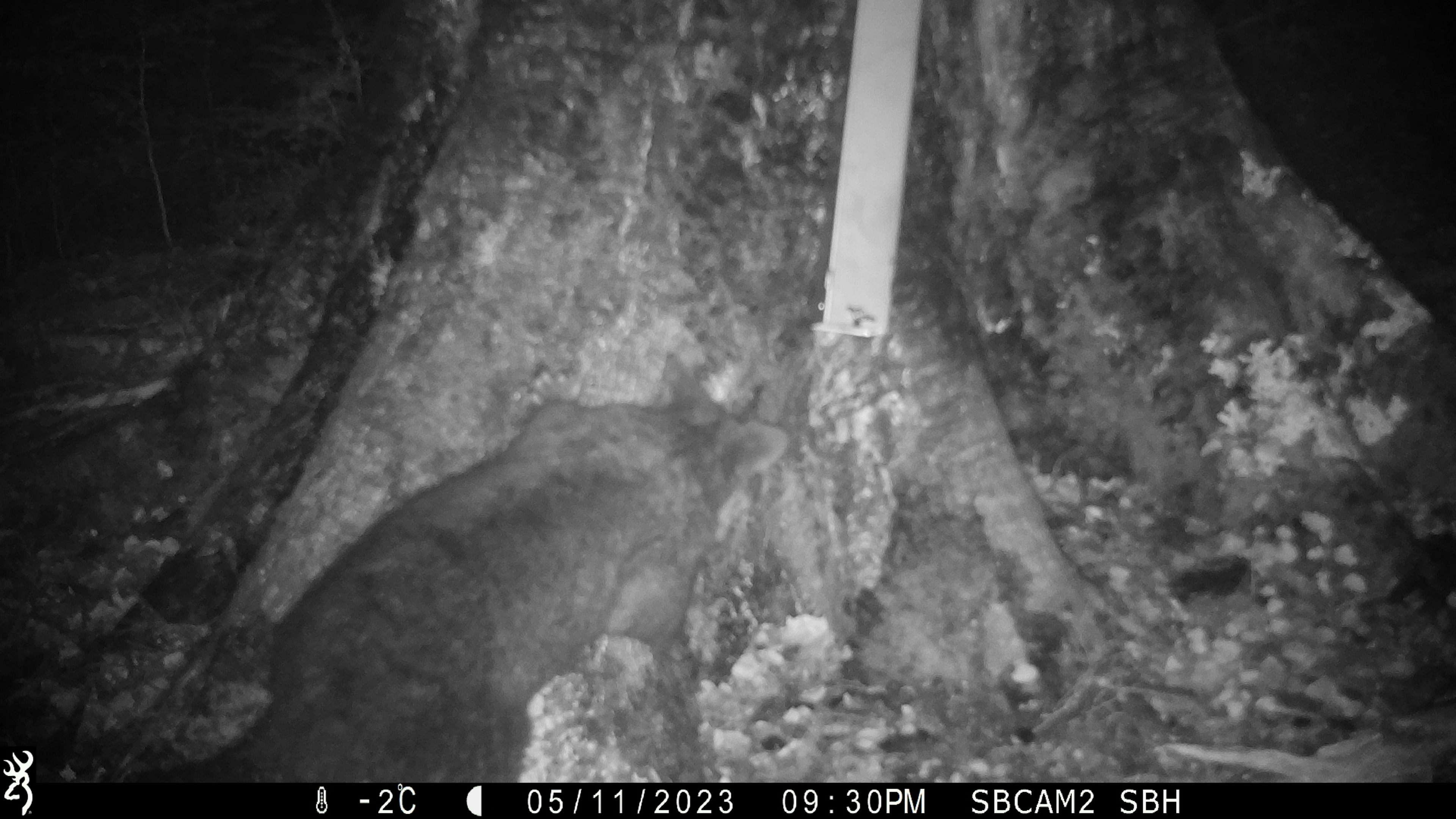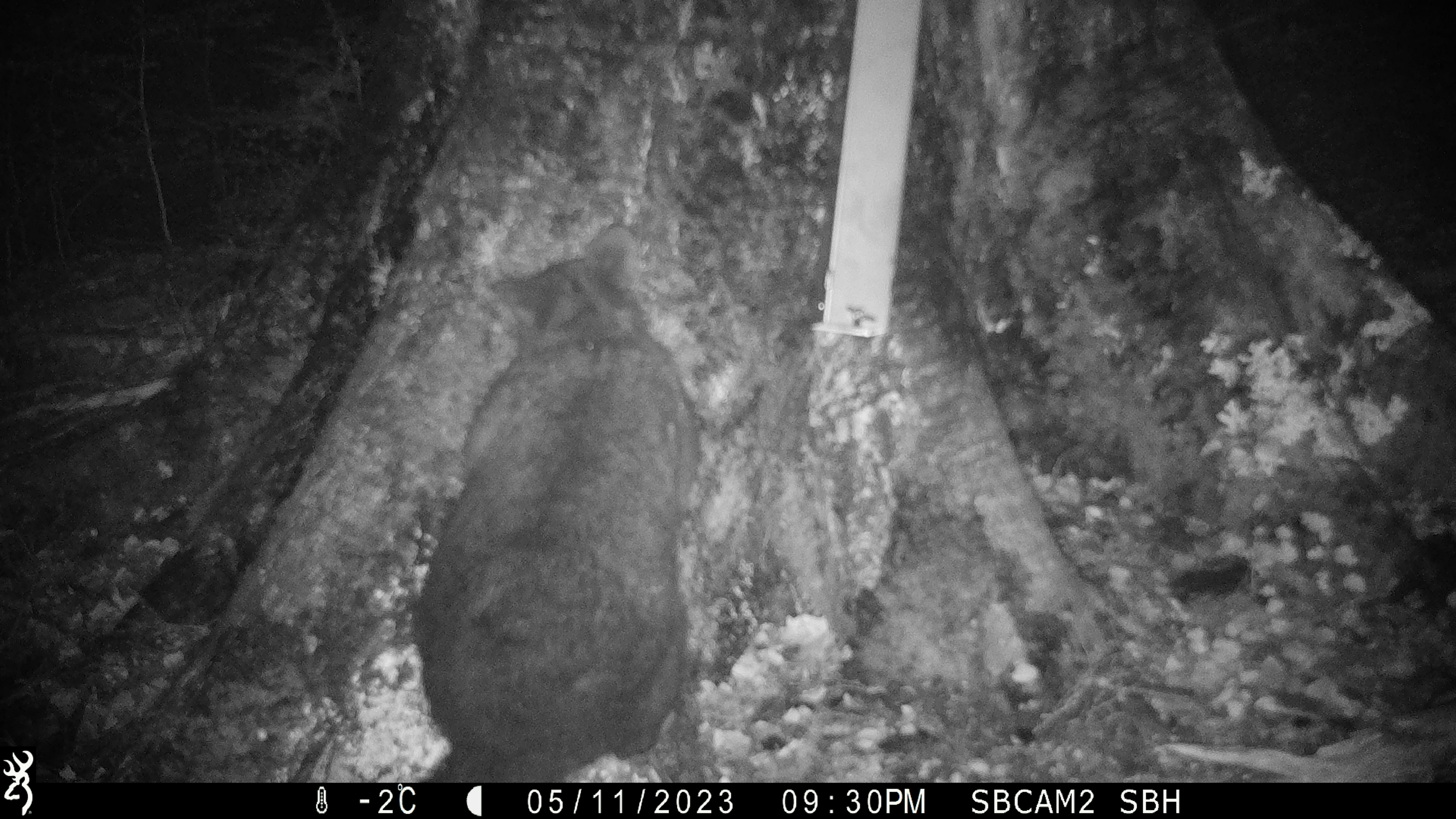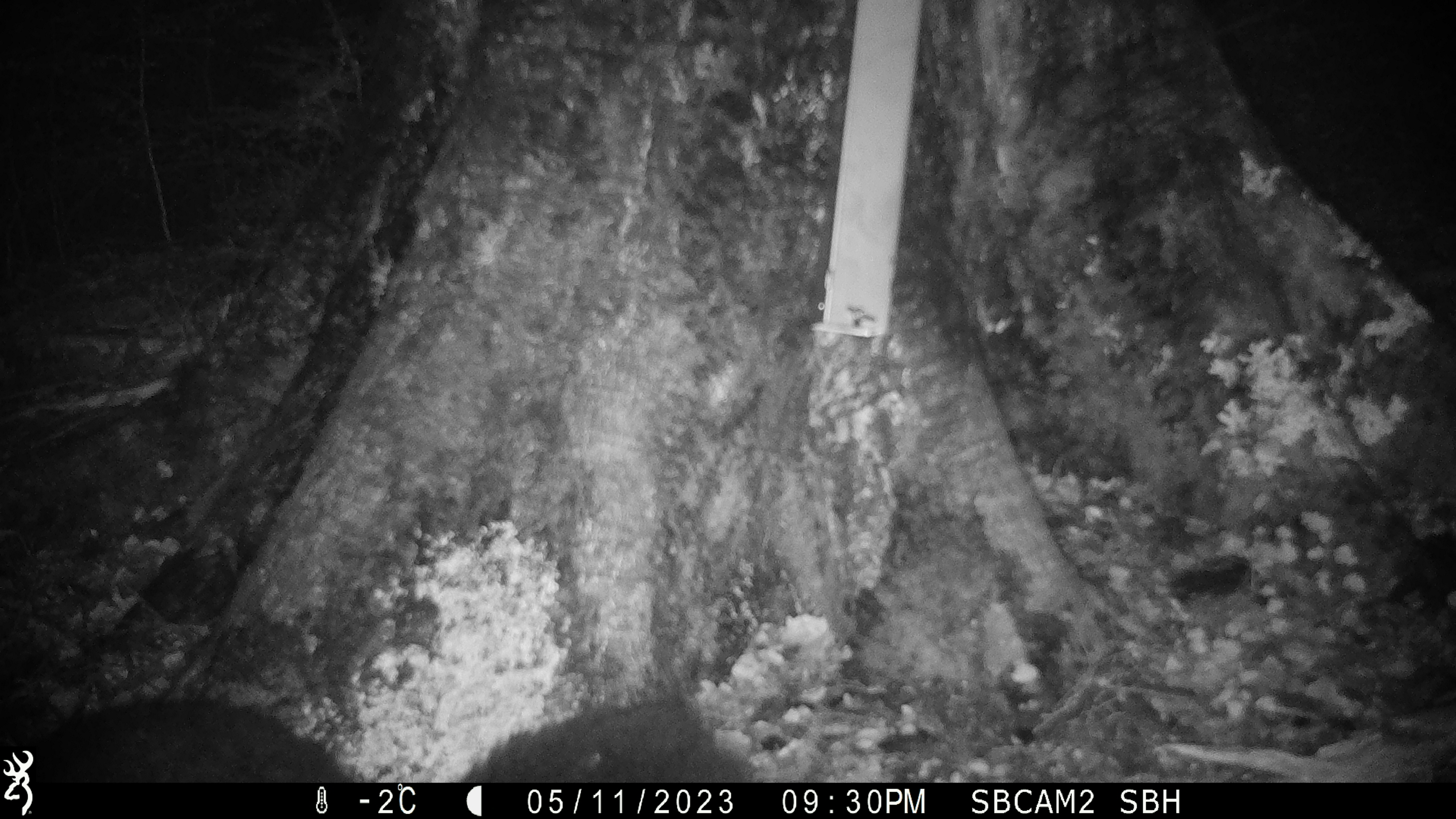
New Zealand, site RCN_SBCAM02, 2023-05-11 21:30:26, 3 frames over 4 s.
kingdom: Animalia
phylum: Chordata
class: Mammalia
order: Diprotodontia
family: Phalangeridae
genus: Trichosurus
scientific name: Trichosurus vulpecula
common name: common brushtail possum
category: possum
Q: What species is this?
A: Possum (common brushtail possum) (Trichosurus vulpecula).